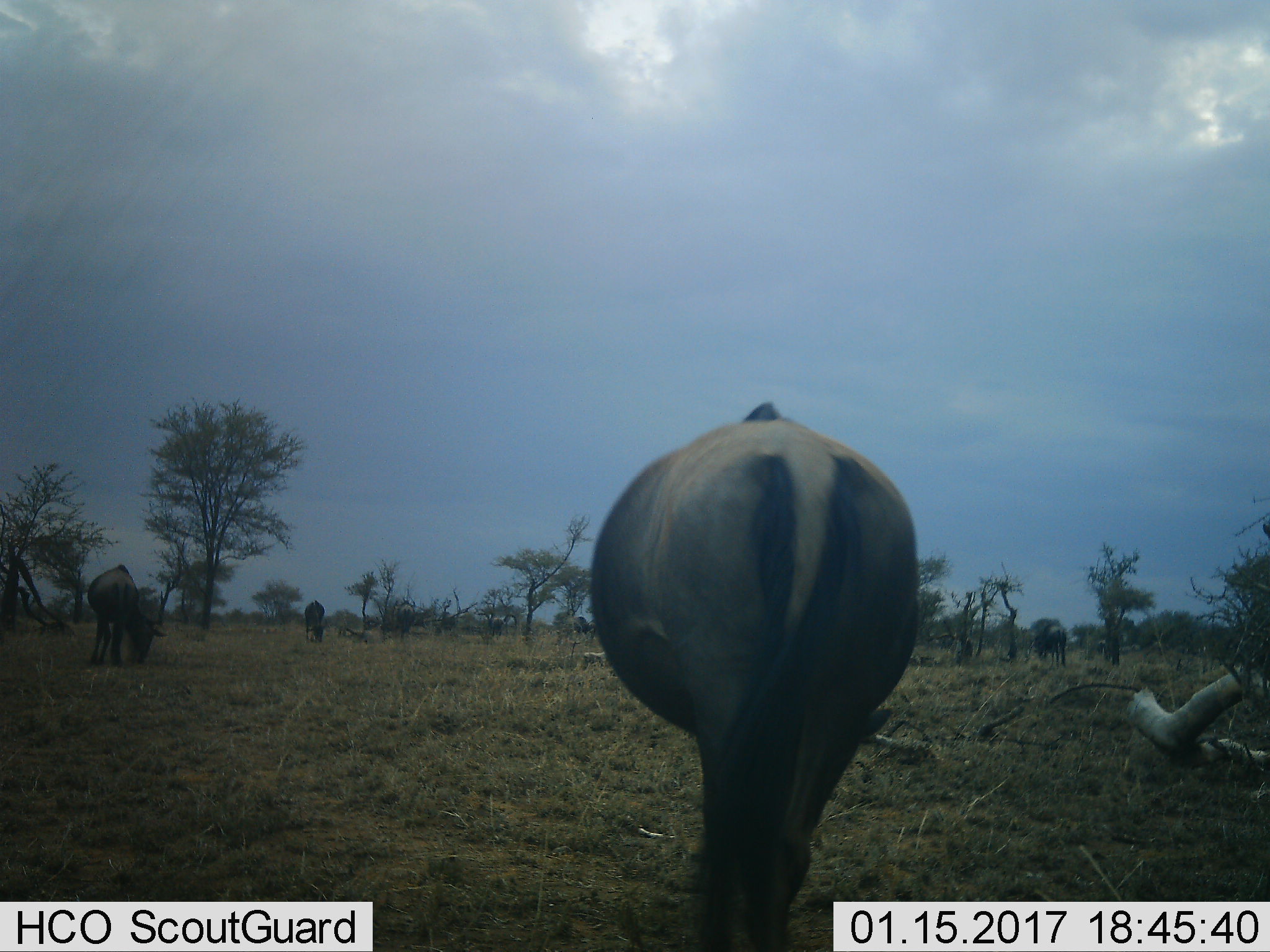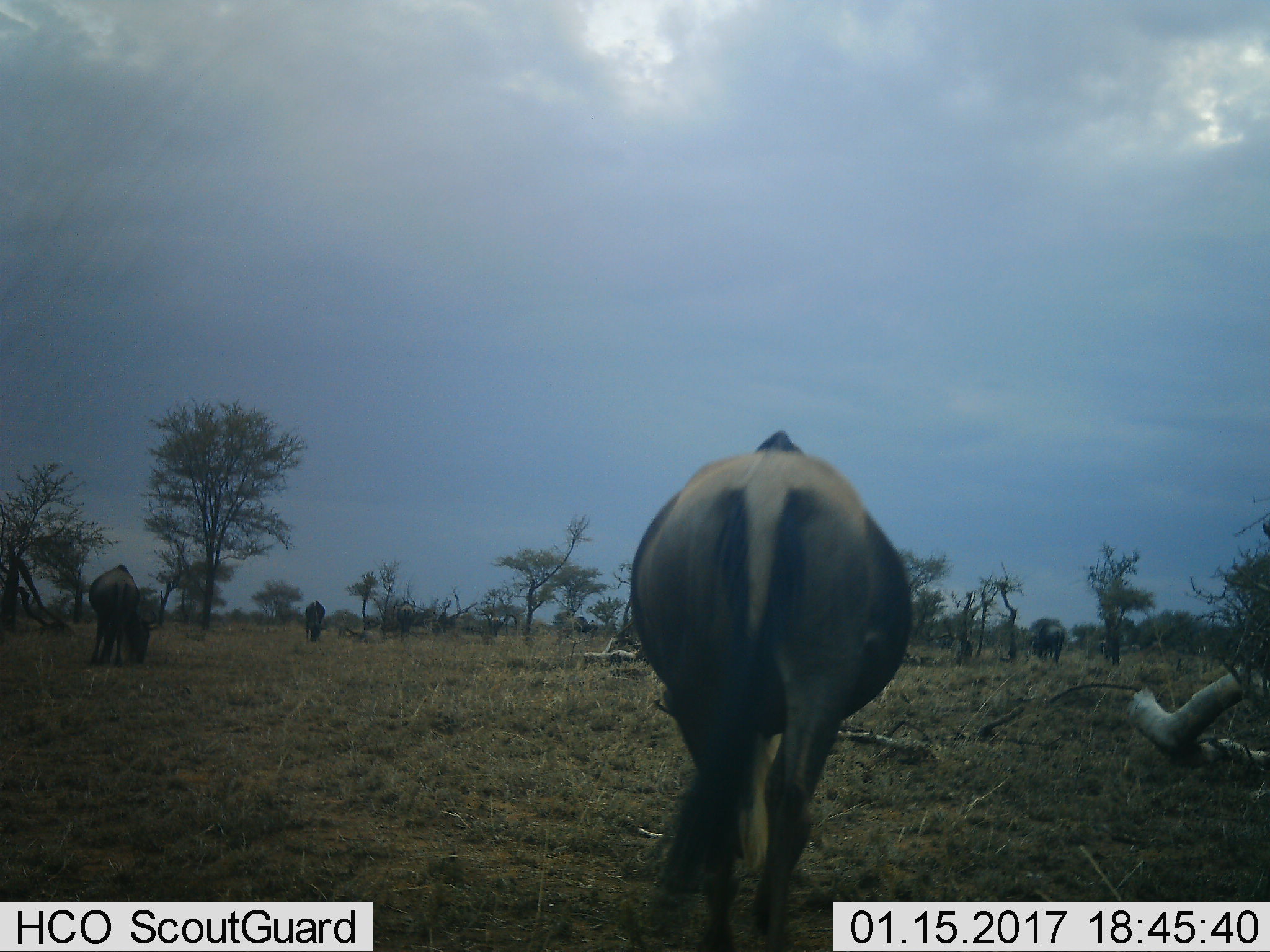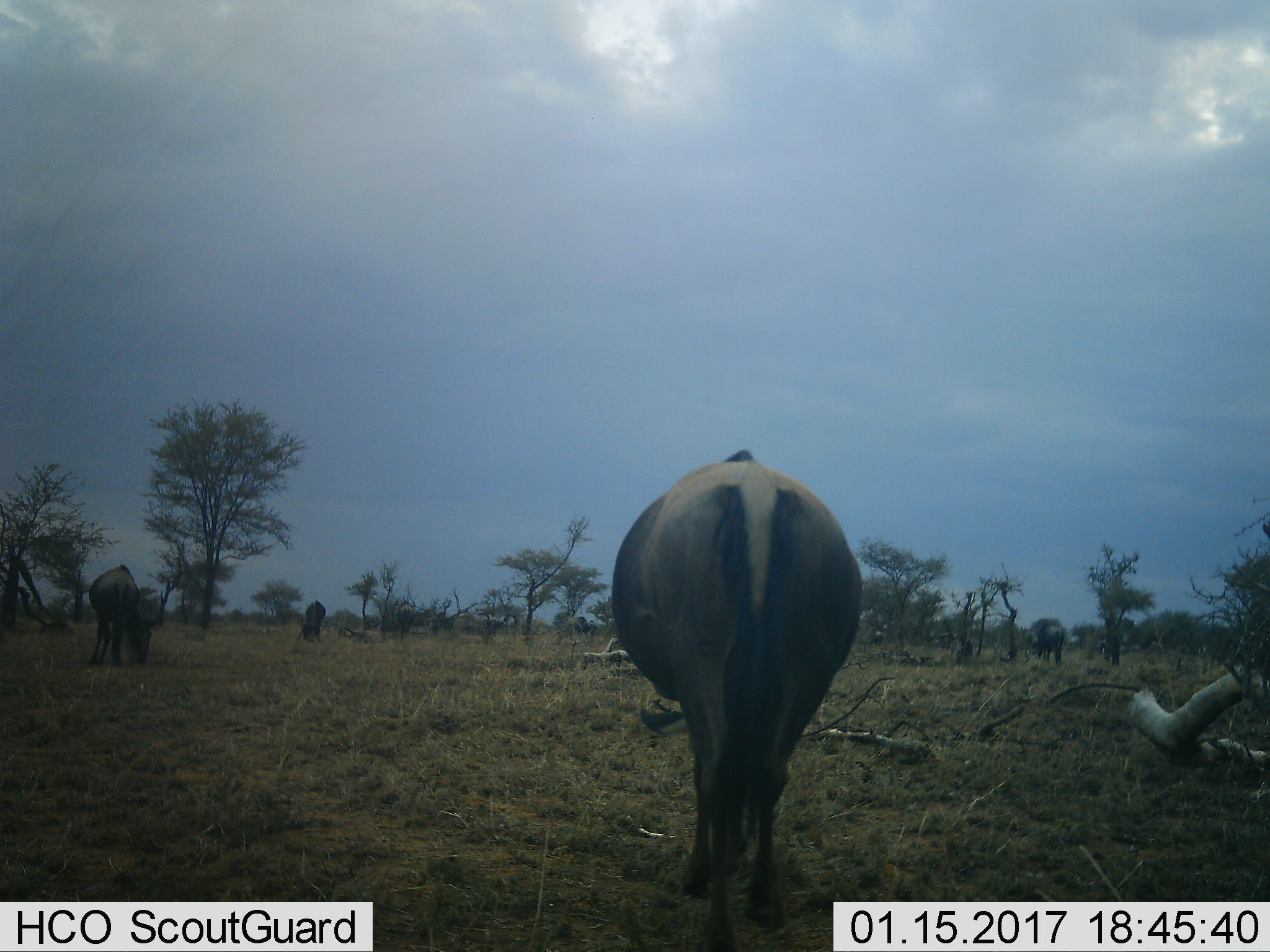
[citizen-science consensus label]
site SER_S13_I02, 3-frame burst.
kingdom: Animalia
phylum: Chordata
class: Mammalia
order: Artiodactyla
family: Bovidae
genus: Connochaetes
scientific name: Connochaetes taurinus taurinus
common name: blue wildebeest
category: wildebeestblue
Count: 4.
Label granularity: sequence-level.